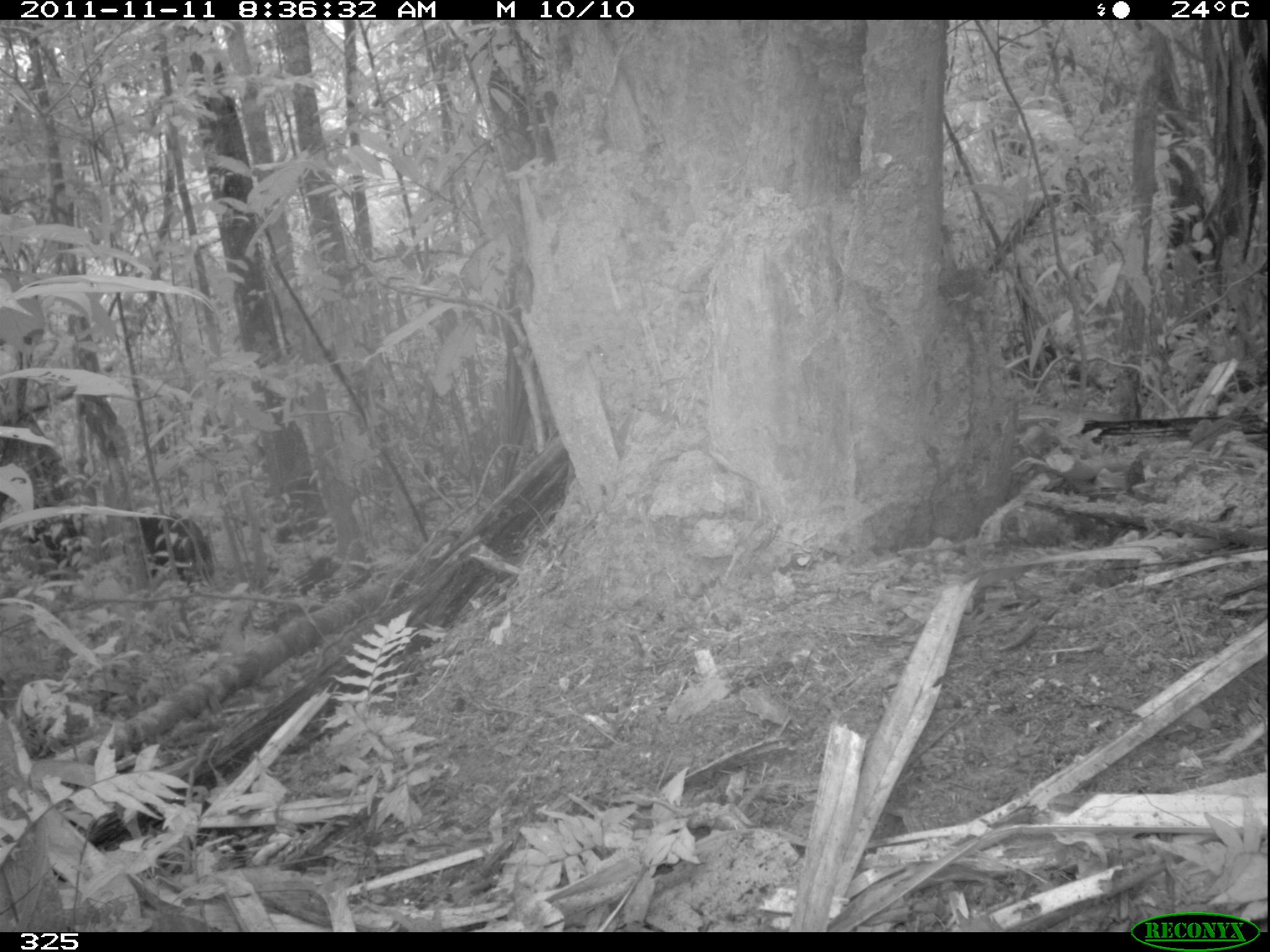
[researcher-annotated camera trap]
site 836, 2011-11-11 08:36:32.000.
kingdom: Animalia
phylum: Chordata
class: Mammalia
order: Artiodactyla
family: Tayassuidae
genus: Tayassu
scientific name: Tayassu pecari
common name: white-lipped peccary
Tayassu pecari (white-lipped peccary).